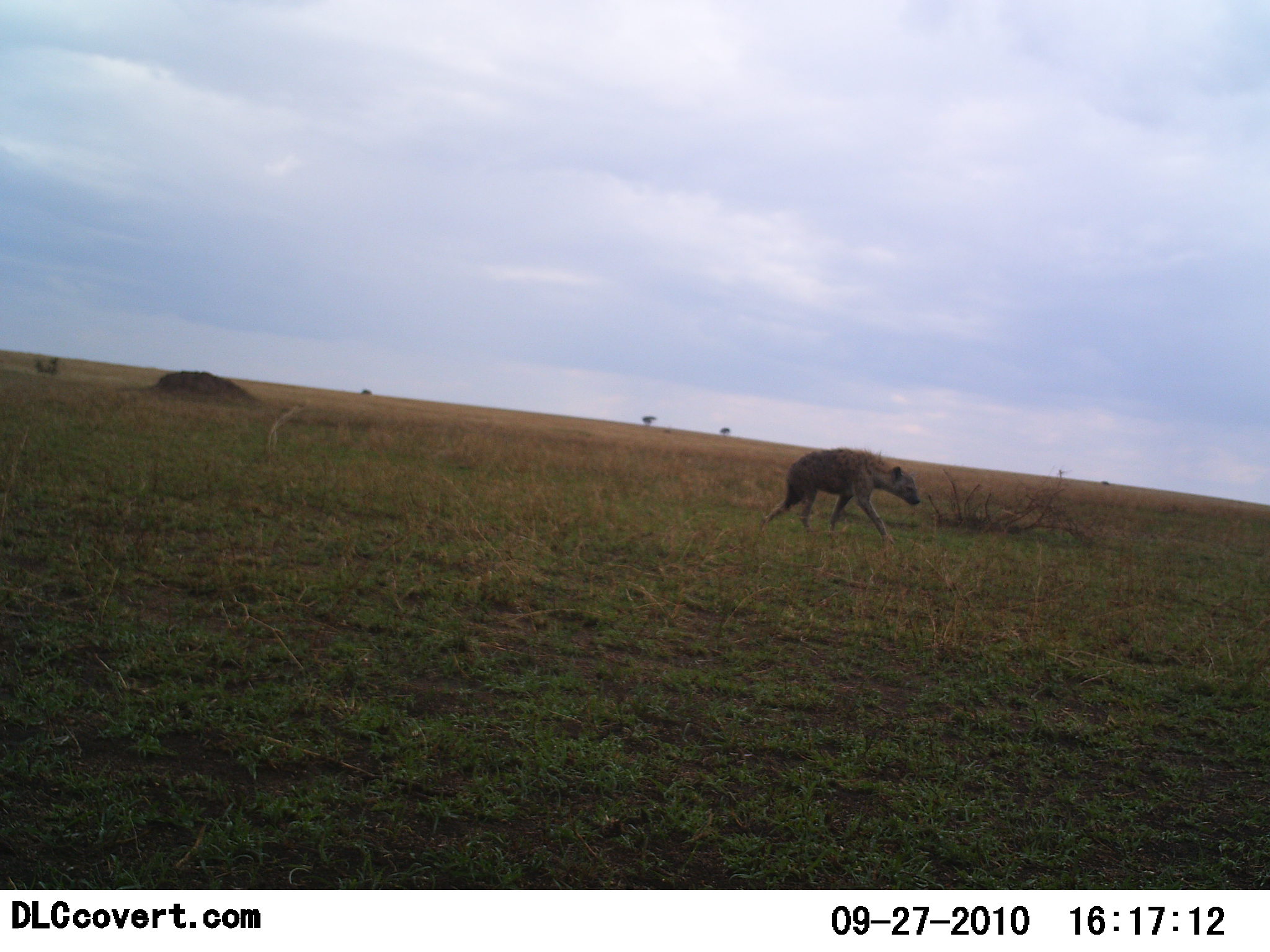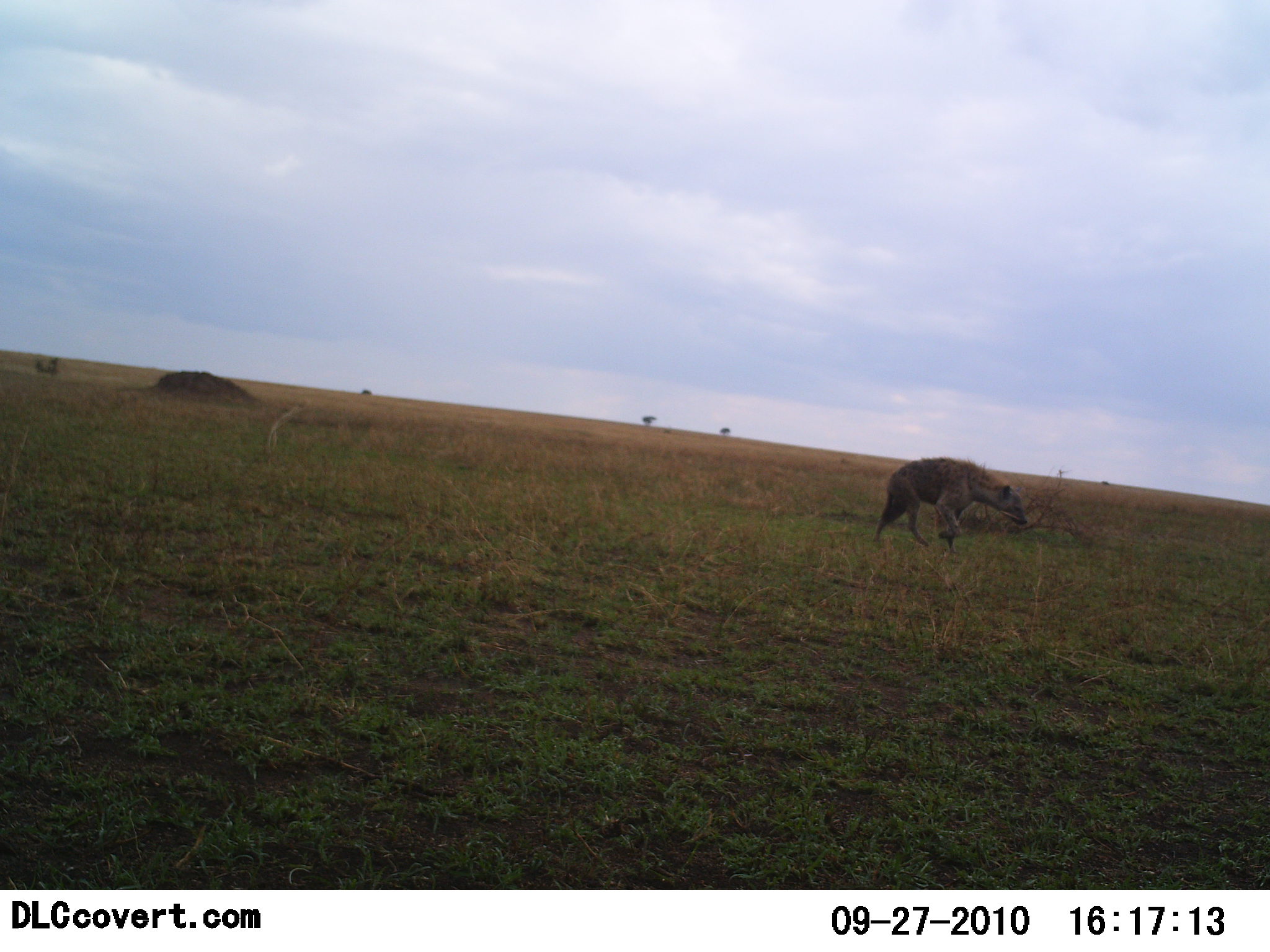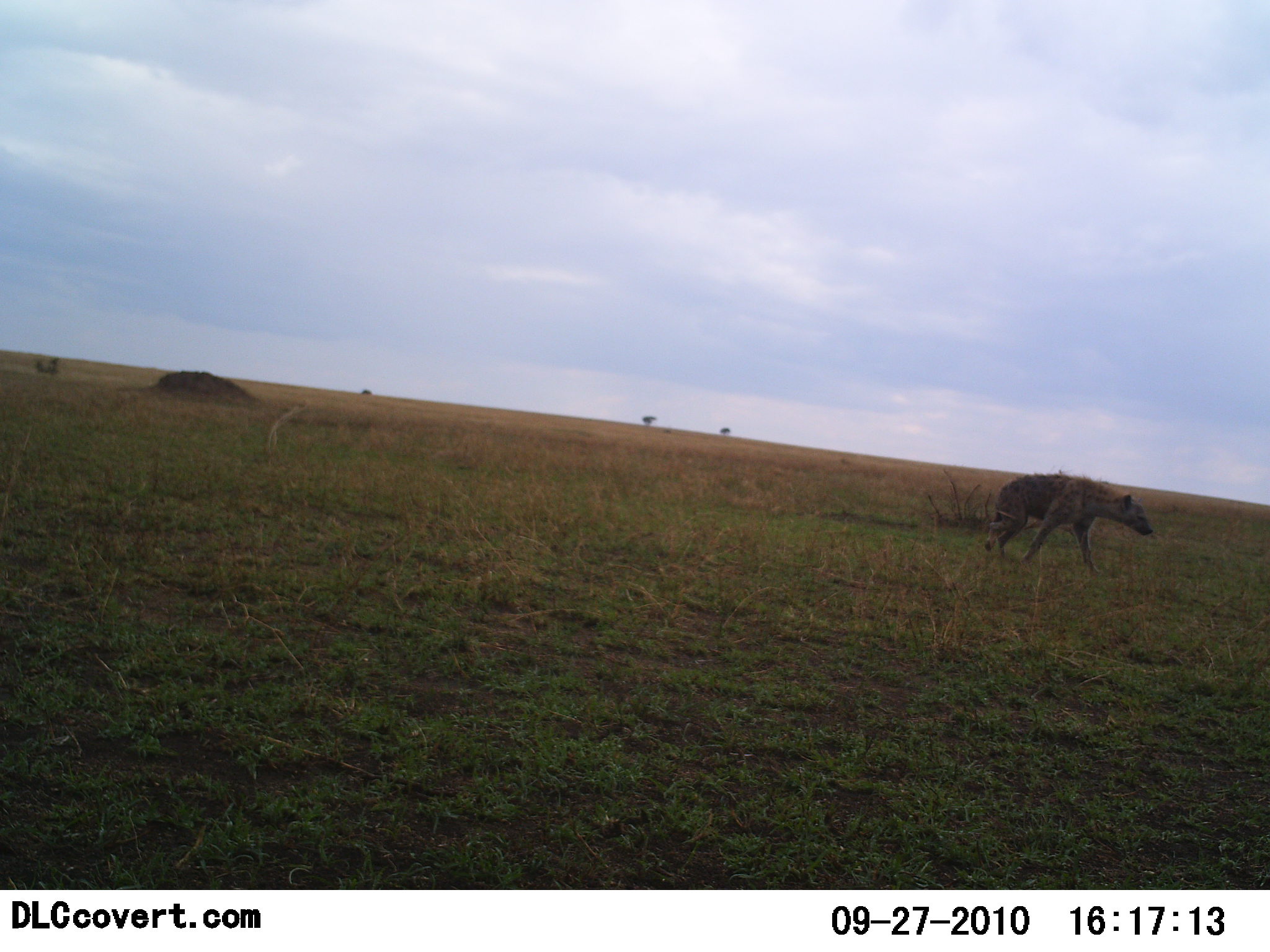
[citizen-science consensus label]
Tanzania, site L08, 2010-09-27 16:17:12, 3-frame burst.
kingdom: Animalia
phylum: Chordata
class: Mammalia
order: Carnivora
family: Hyaenidae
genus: Crocuta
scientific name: Crocuta crocuta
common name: spotted hyena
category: hyenaspotted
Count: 1.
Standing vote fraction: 0%.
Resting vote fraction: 0%.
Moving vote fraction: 100%.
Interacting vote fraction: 0%.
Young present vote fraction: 0%.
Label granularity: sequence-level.